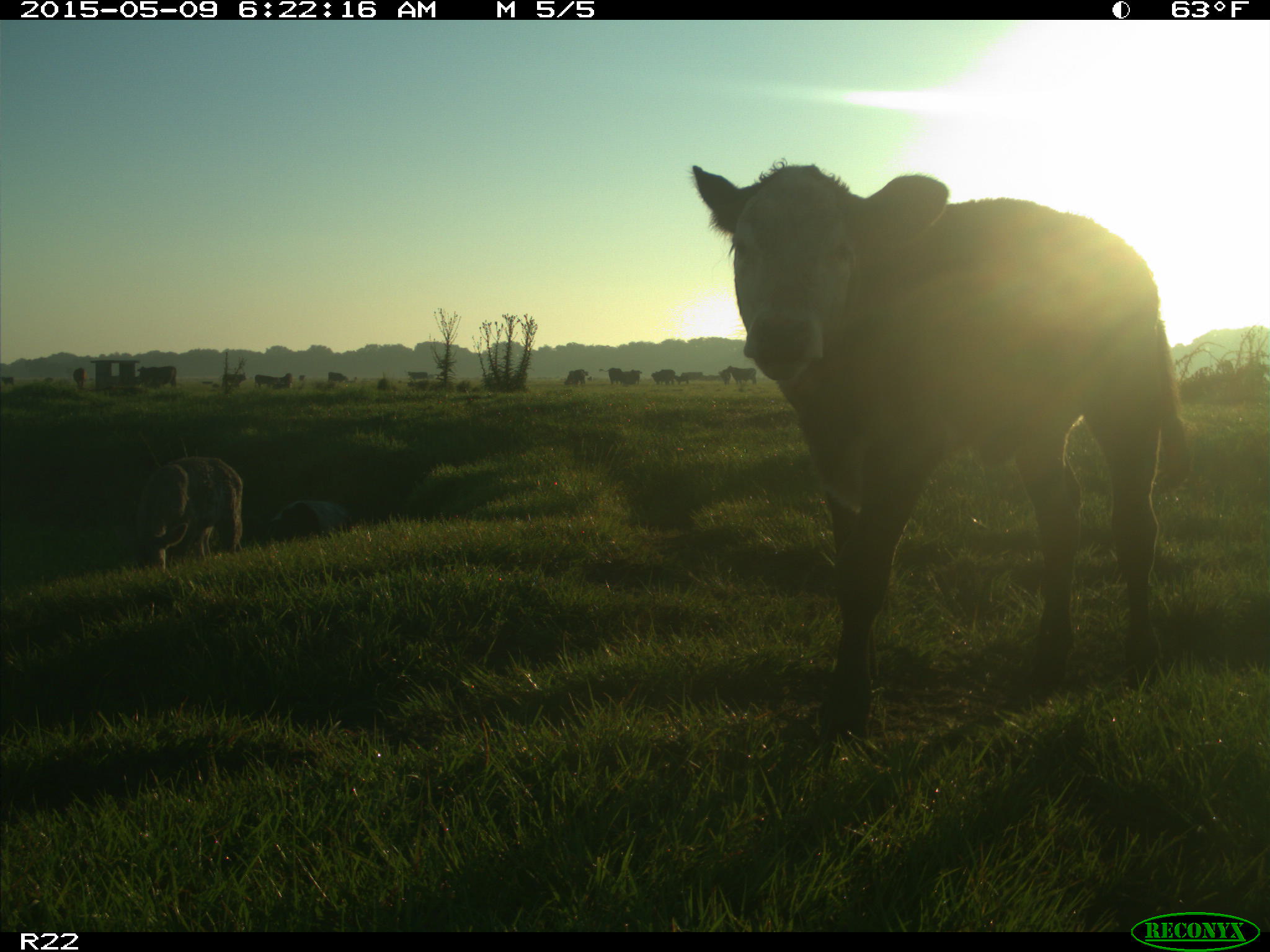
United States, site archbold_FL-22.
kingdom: Animalia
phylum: Chordata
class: Mammalia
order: Artiodactyla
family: Bovidae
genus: Bos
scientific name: Bos taurus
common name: domestic cow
Bos taurus (domestic cow).